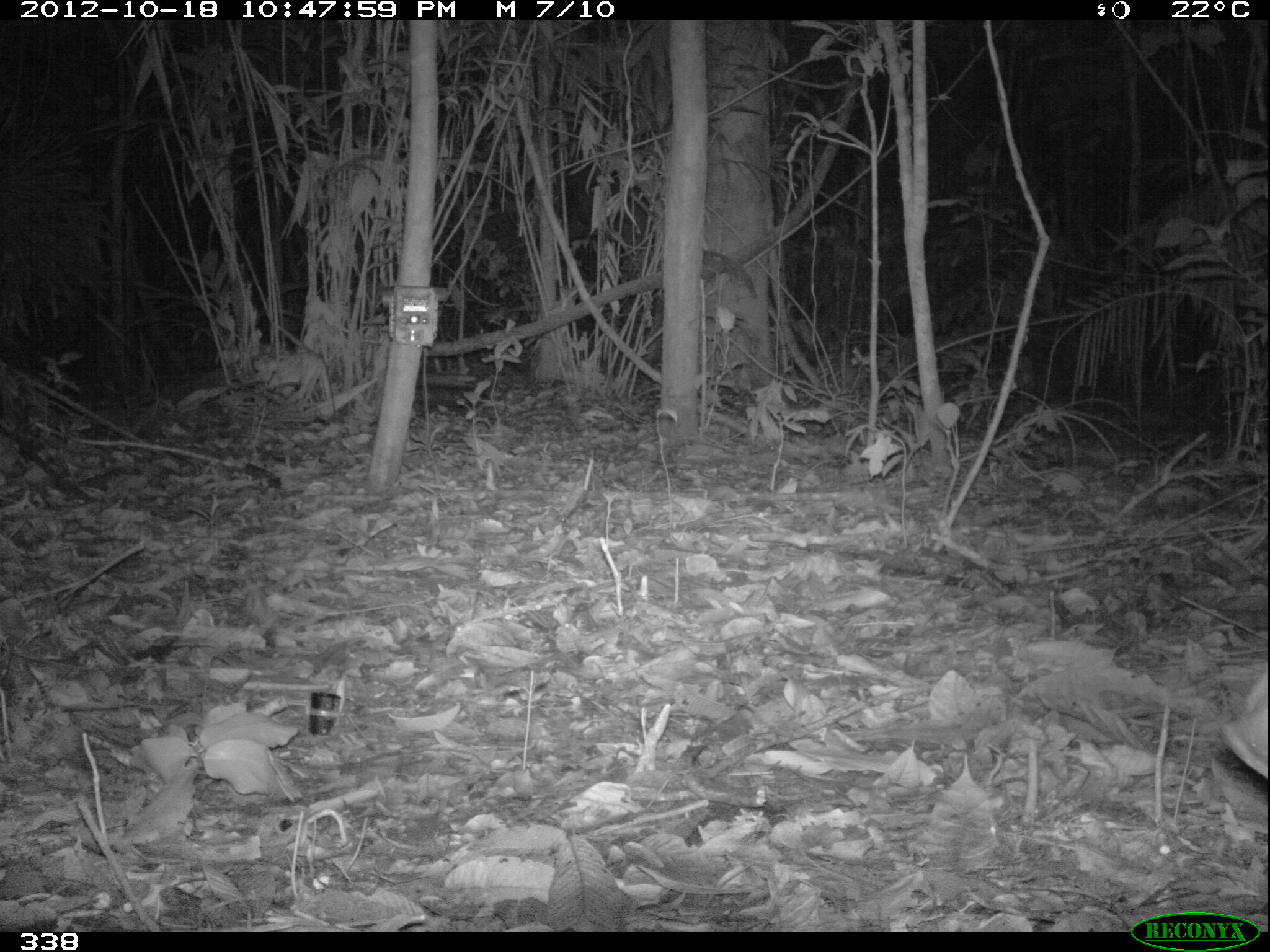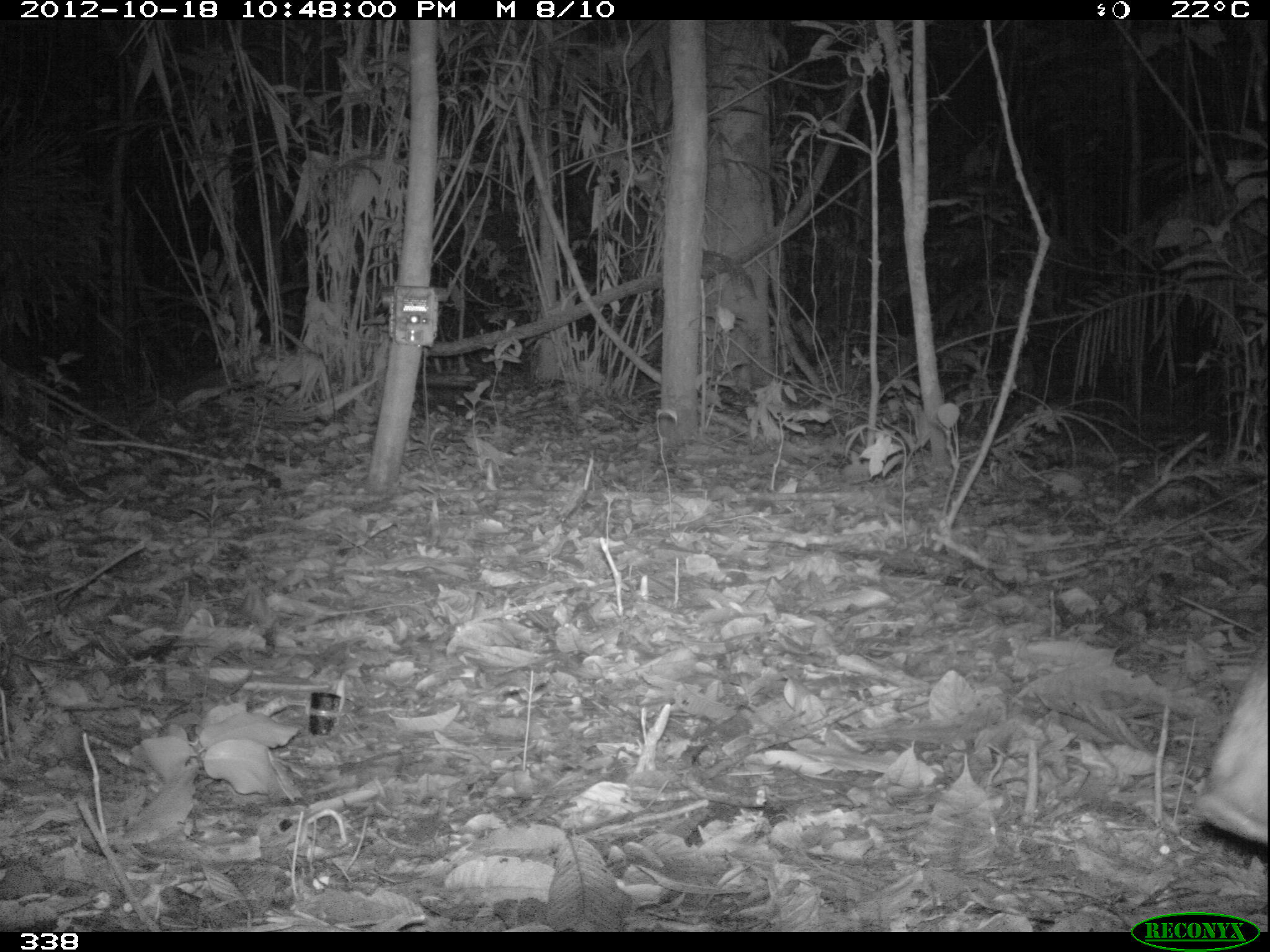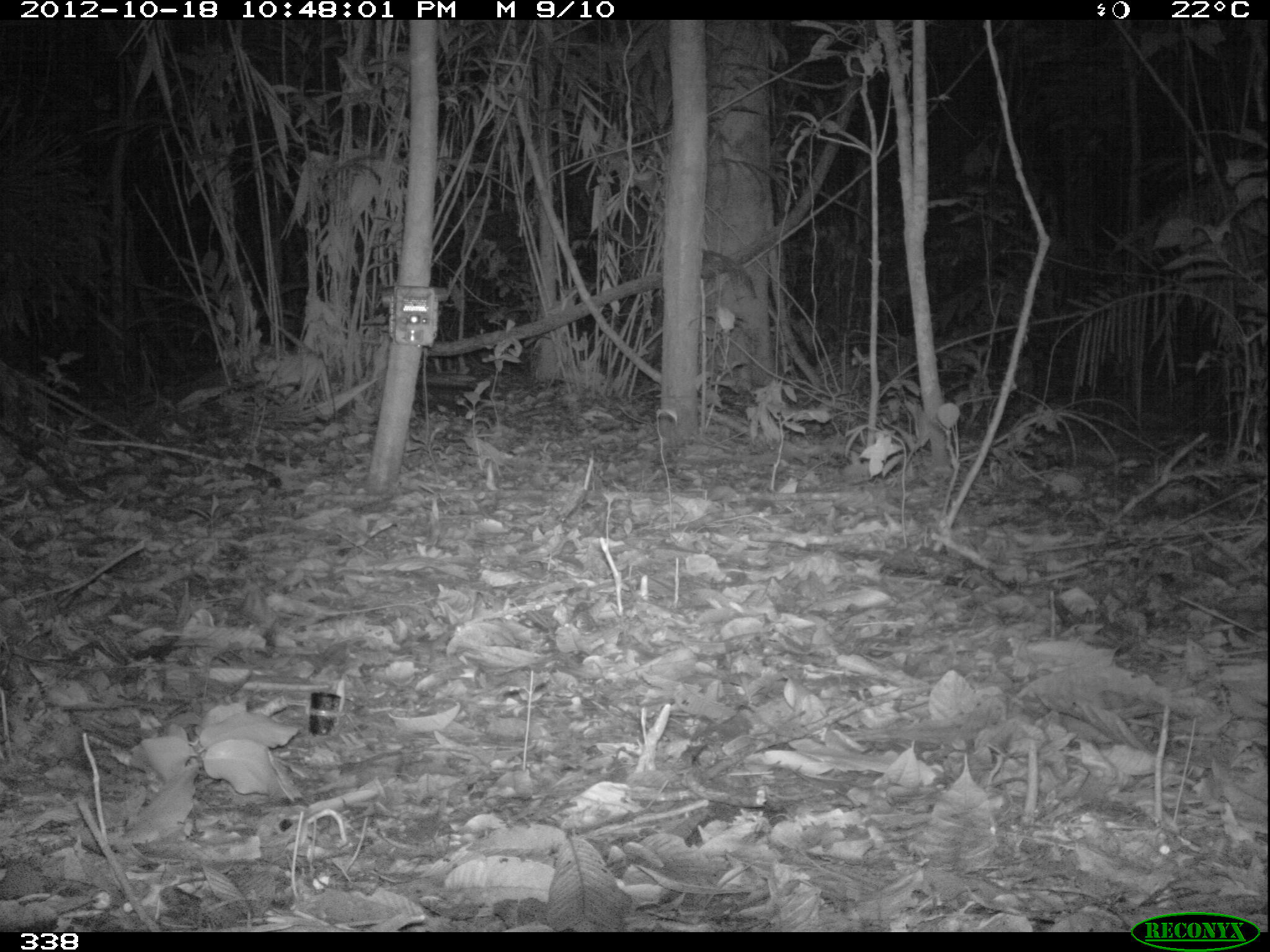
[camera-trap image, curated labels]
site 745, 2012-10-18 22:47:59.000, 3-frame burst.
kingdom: Animalia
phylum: Chordata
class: Mammalia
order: Artiodactyla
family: Tayassuidae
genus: Tayassu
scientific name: Tayassu pecari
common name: white-lipped peccary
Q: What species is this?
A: Tayassu pecari (white-lipped peccary).